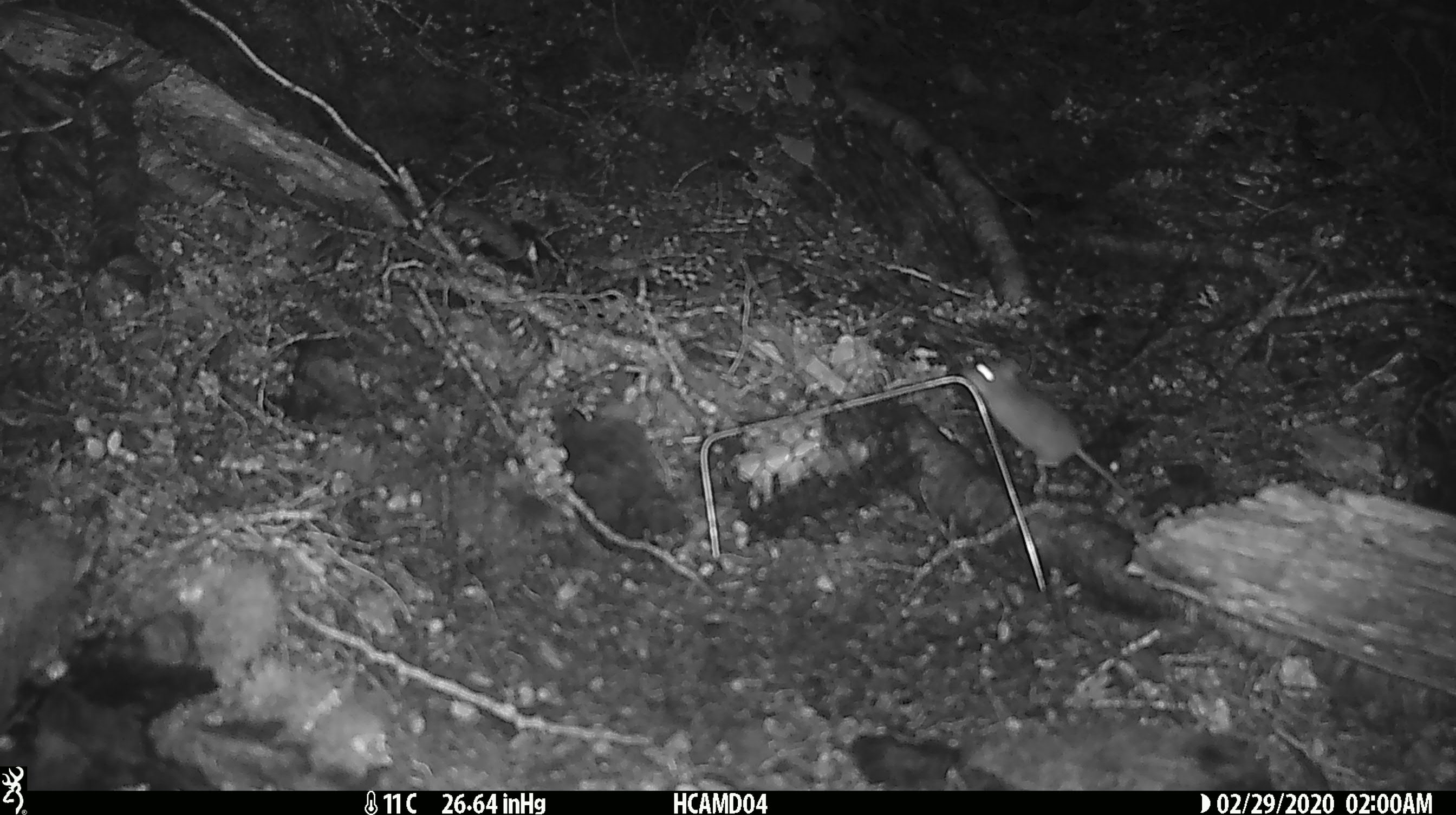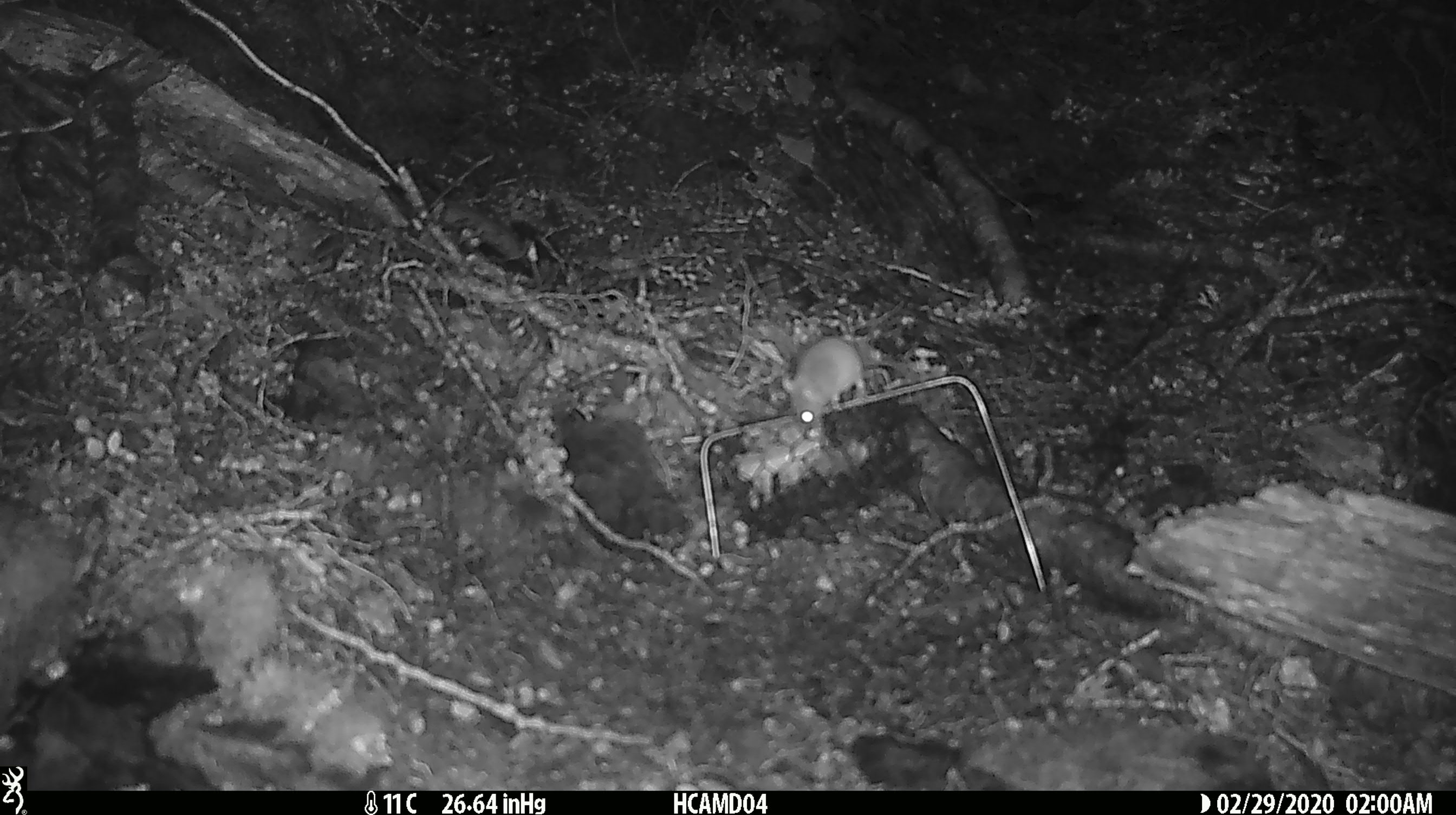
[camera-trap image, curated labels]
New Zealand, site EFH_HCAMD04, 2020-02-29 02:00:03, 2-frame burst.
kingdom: Animalia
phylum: Chordata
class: Mammalia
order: Rodentia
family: Muridae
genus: Mus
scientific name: Mus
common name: mouse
Mouse (Mus).